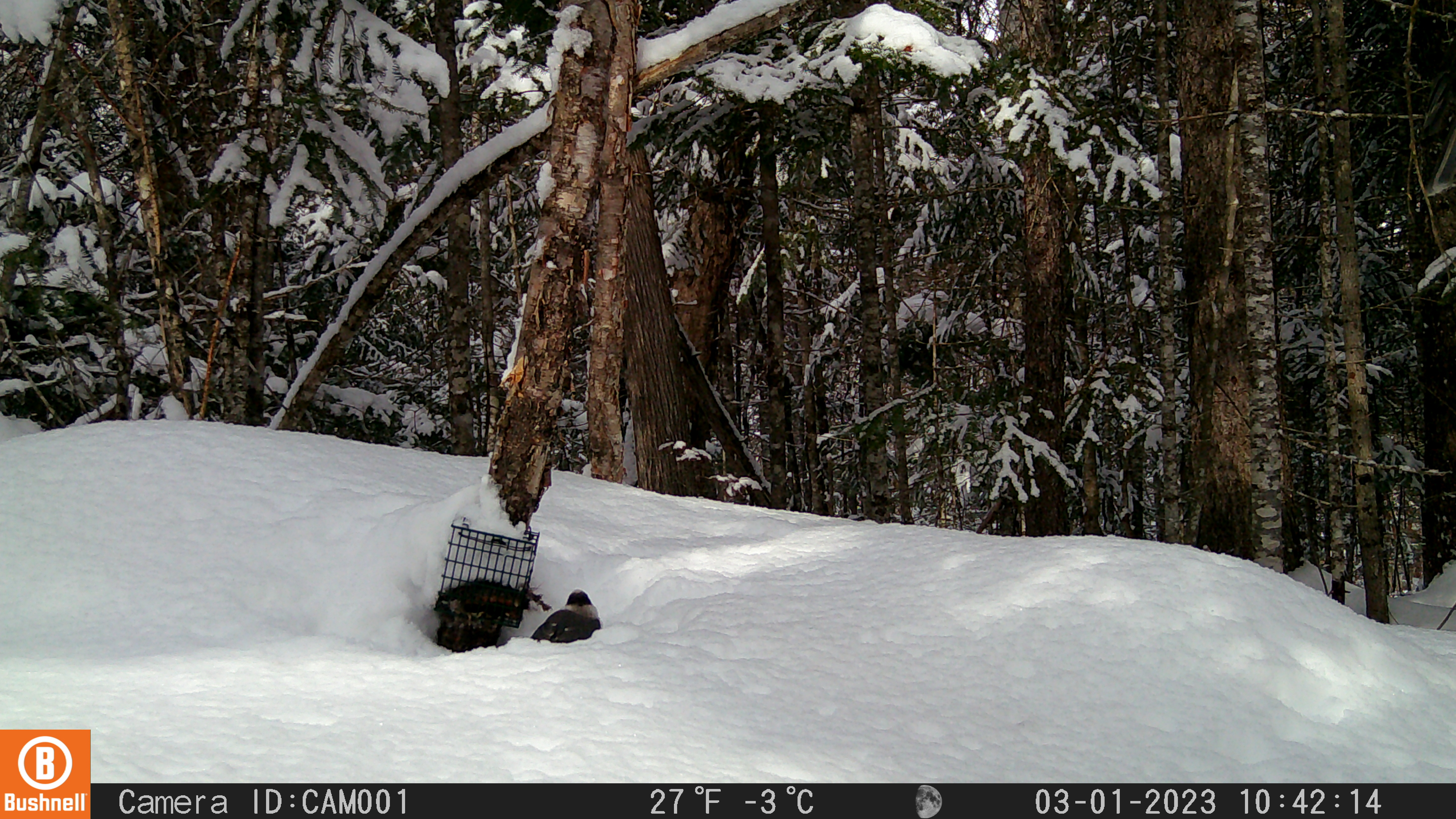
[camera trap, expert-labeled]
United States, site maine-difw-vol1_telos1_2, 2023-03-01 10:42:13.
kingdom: Animalia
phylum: Chordata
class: Aves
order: Passeriformes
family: Corvidae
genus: Perisoreus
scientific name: Perisoreus canadensis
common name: canada jay